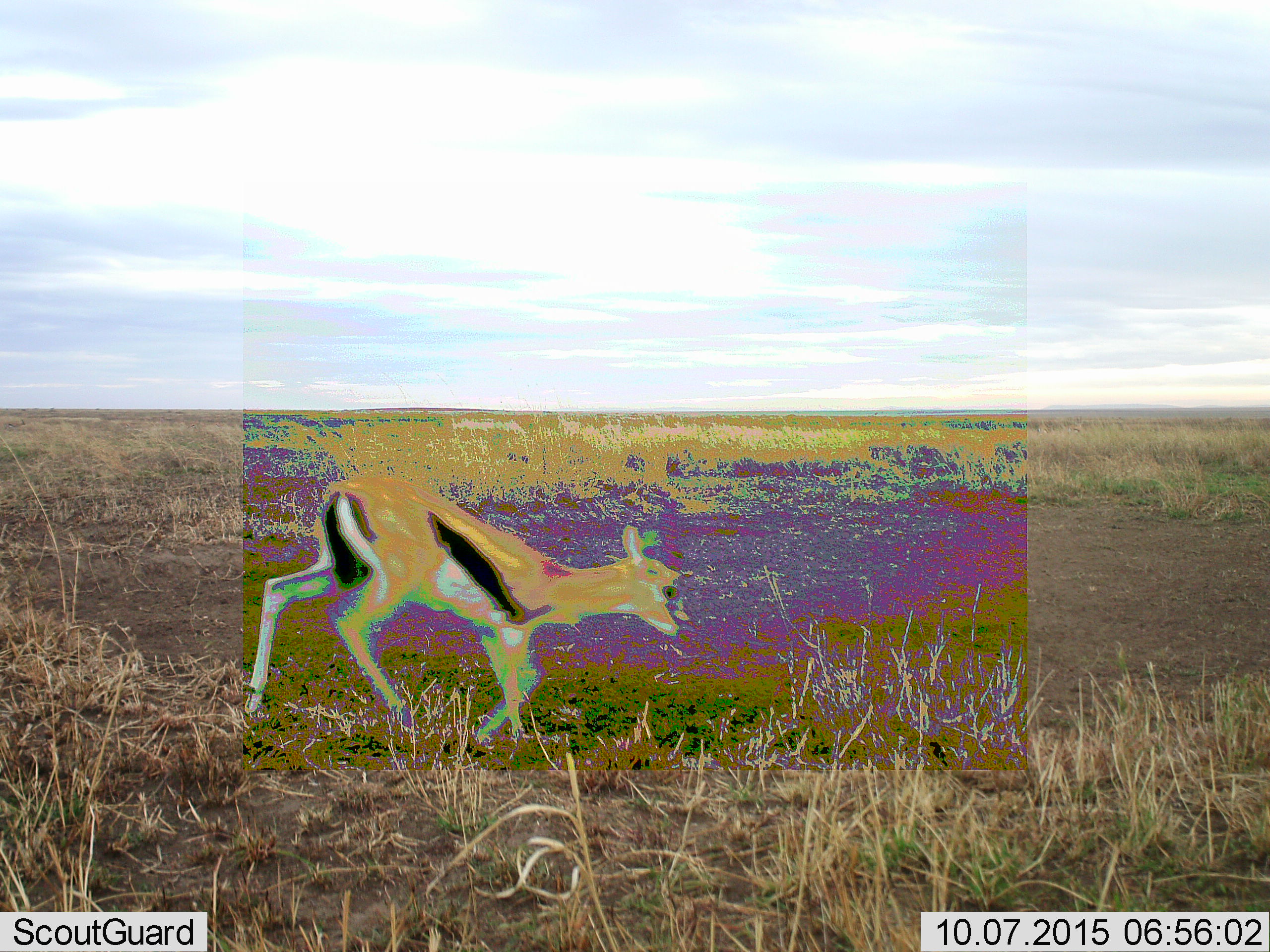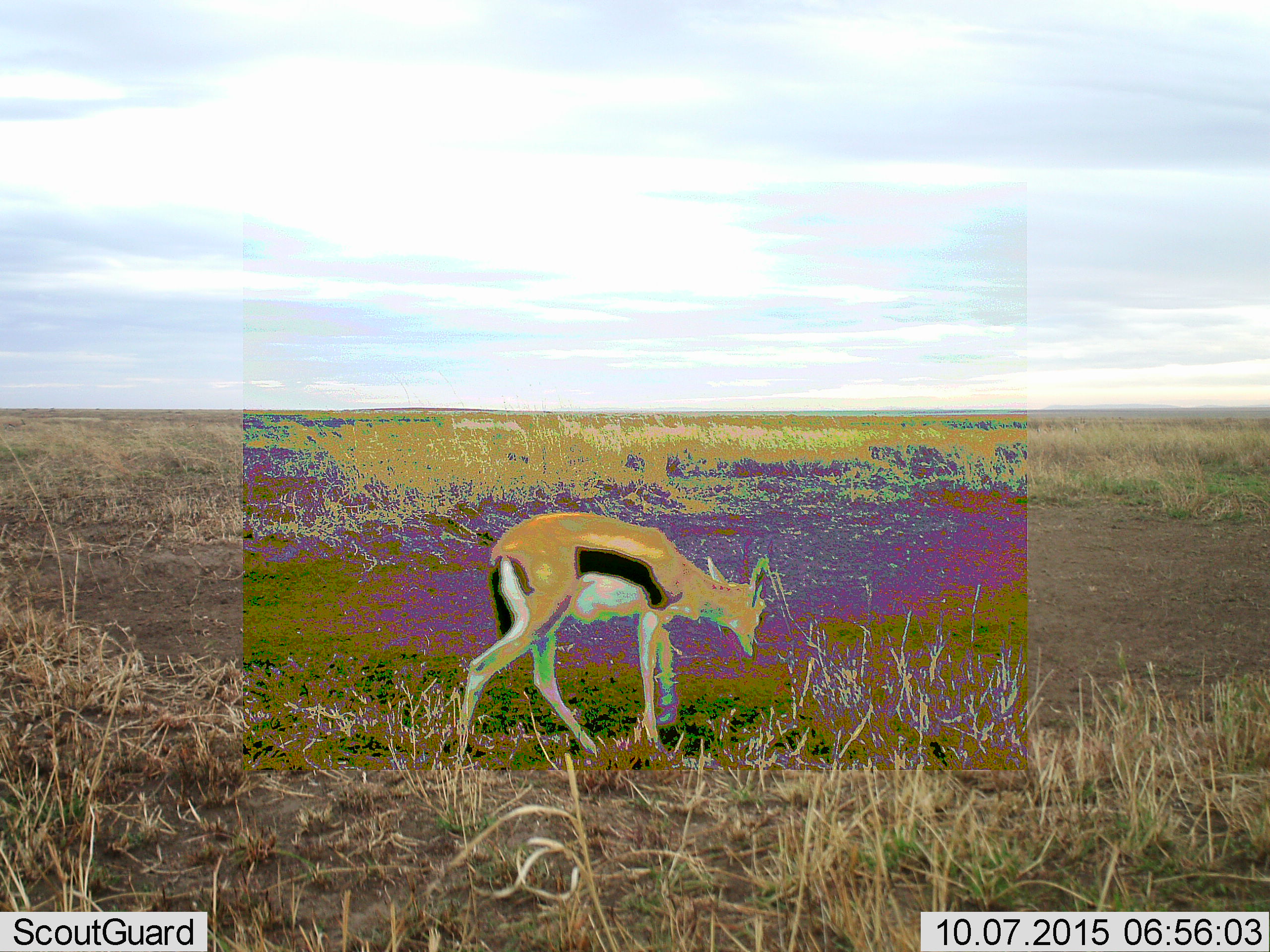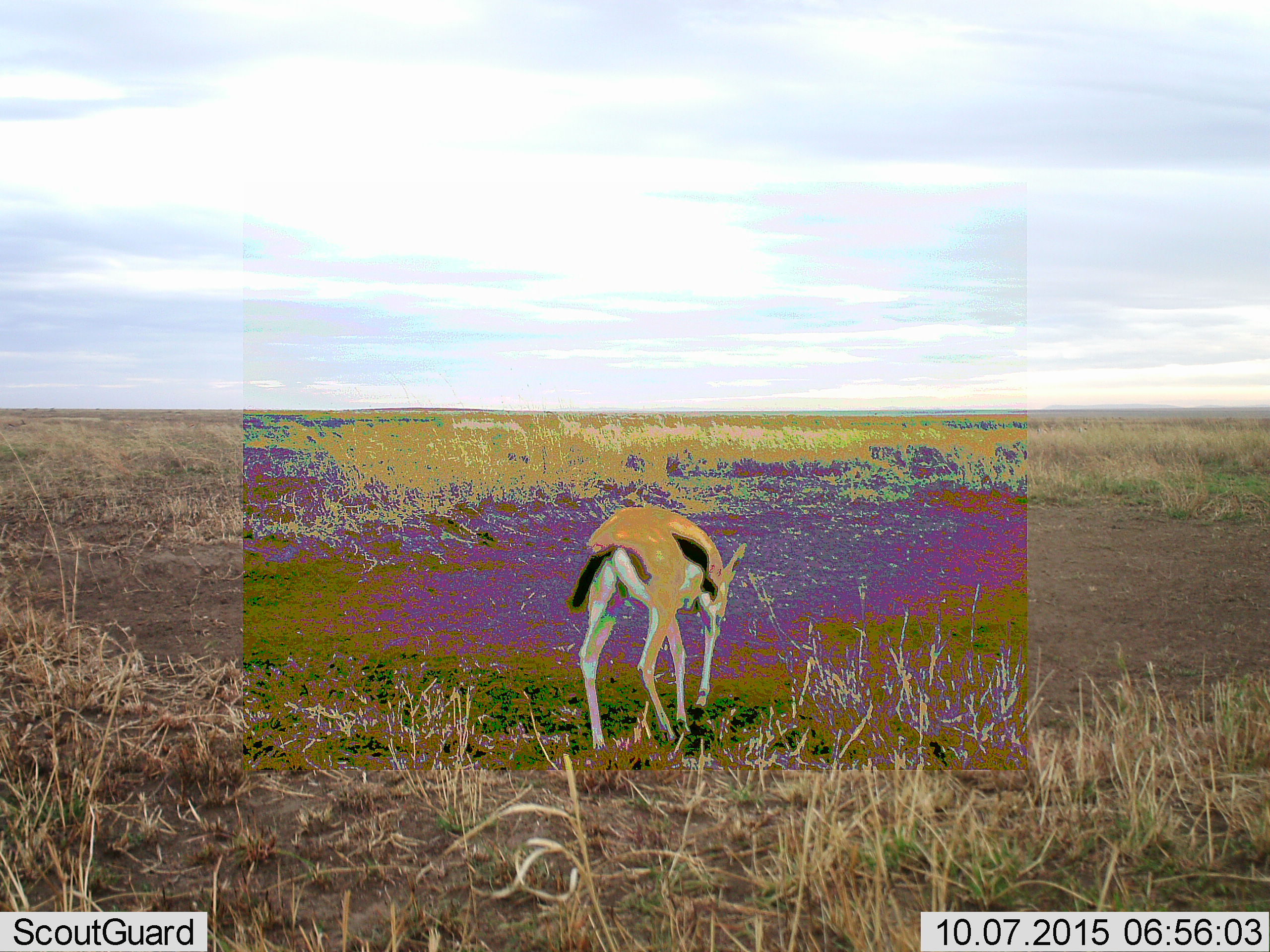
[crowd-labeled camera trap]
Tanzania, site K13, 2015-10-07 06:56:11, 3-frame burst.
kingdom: Animalia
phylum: Chordata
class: Mammalia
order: Artiodactyla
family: Bovidae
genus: Eudorcas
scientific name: Eudorcas thomsonii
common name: thomson's gazelle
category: gazellethomsons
Gazellethomsons (thomson's gazelle) (Eudorcas thomsonii), count 1. Behavior (volunteer vote fractions): standing 0%, resting 0%, moving 71%, interacting 14%. Young present (vote fraction): 29%. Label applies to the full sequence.